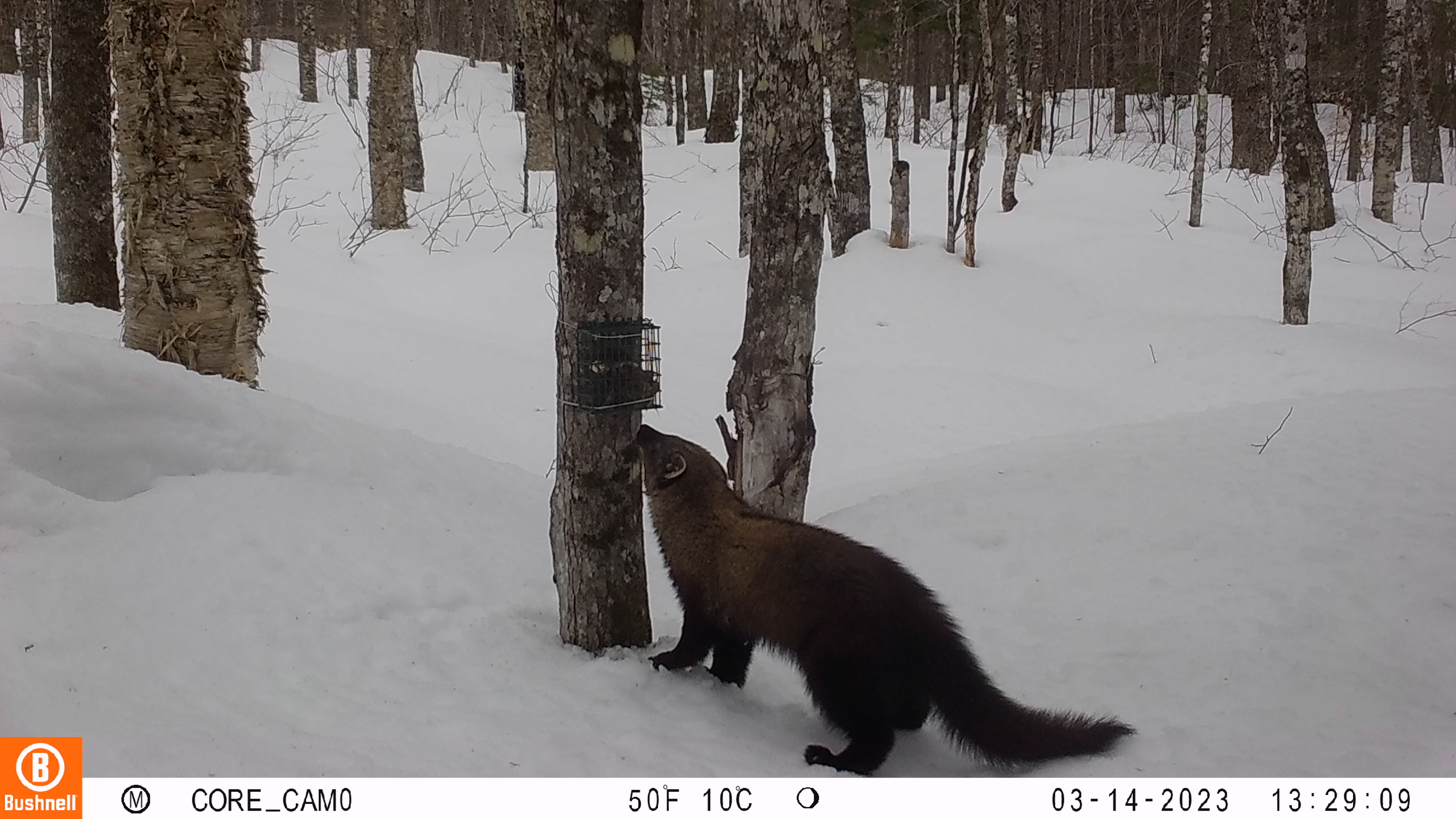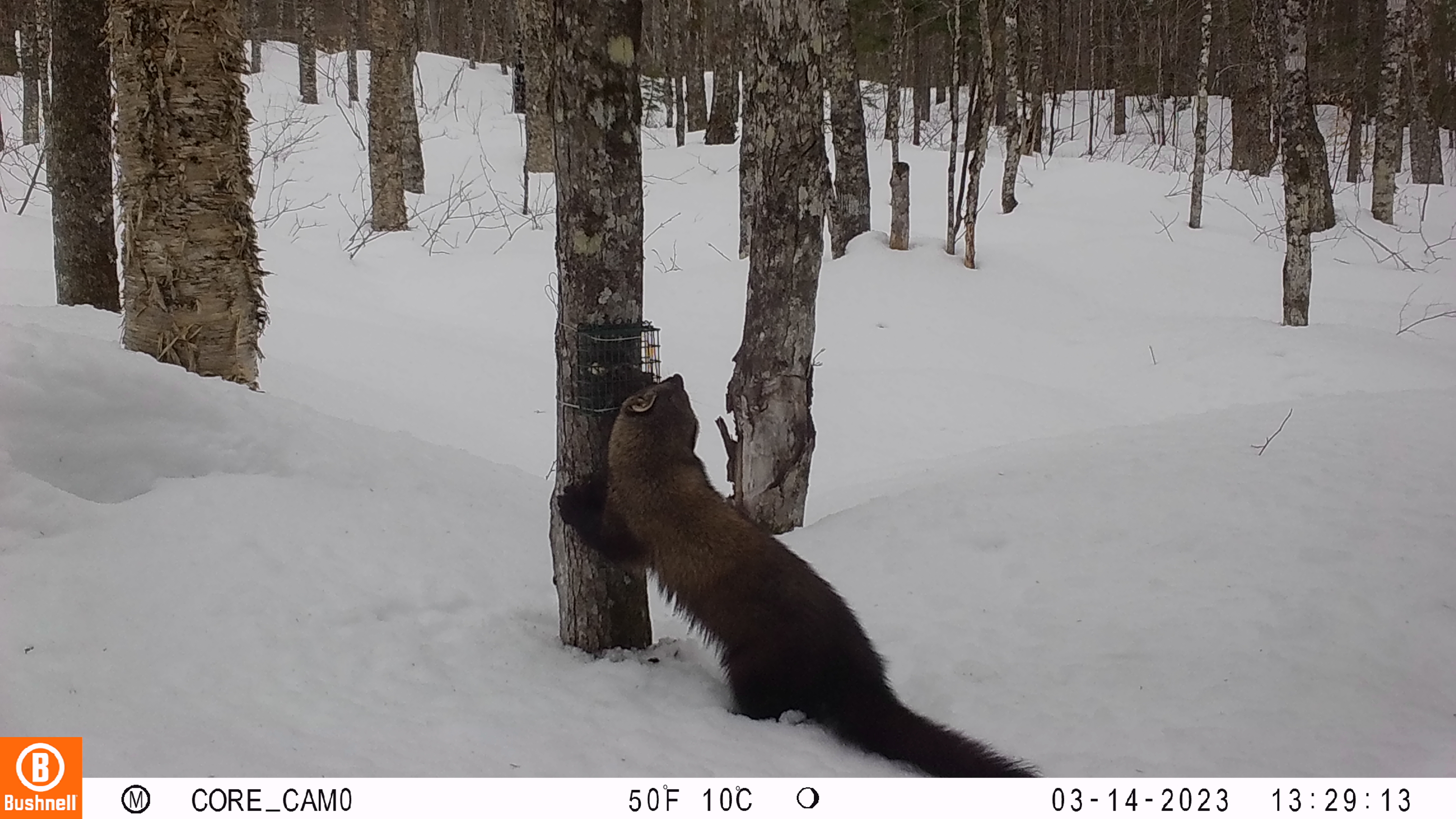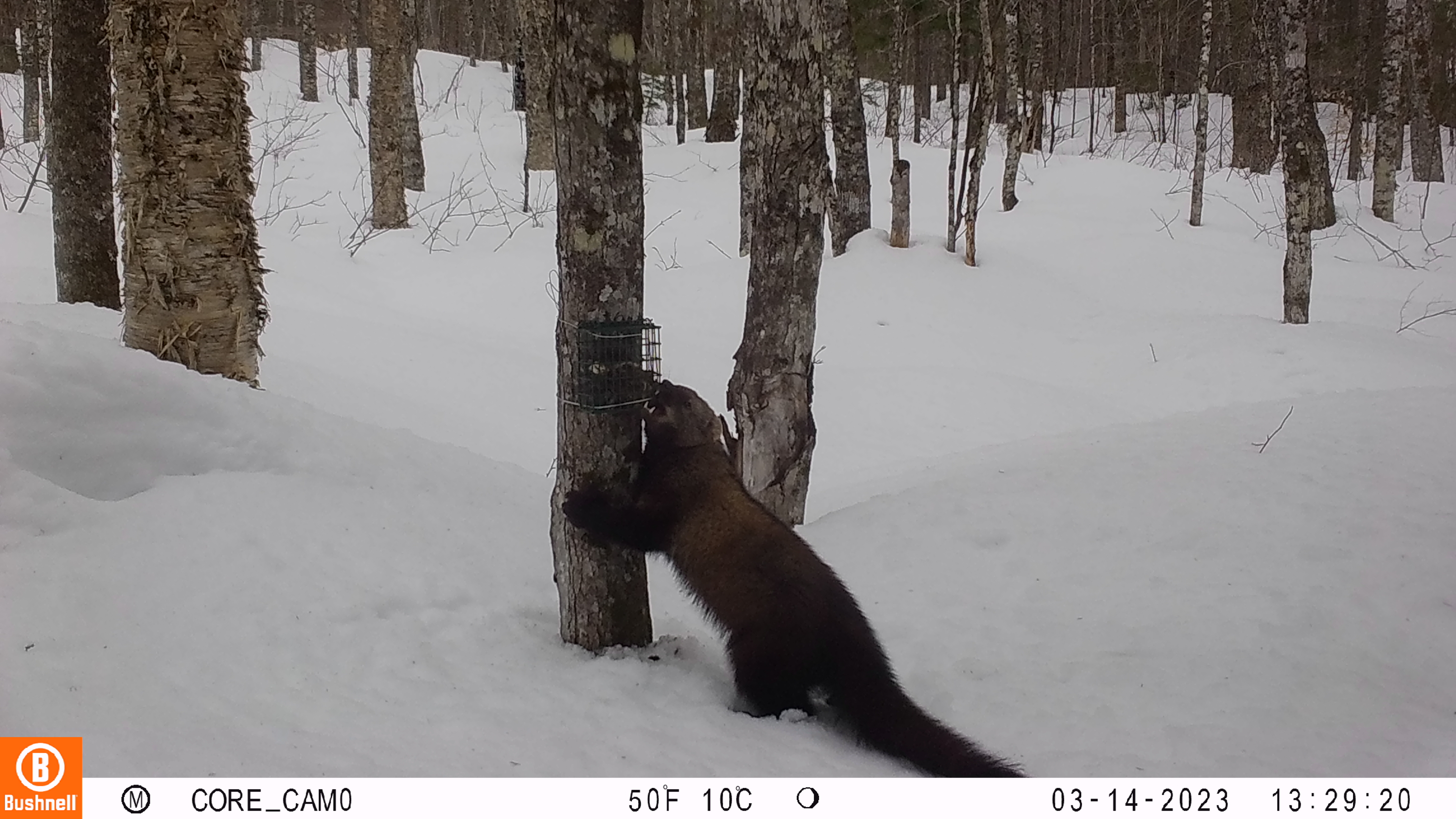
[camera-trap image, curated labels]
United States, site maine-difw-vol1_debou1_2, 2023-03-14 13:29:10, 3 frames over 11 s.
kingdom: Animalia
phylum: Chordata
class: Mammalia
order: Carnivora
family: Mustelidae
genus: Pekania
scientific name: Pekania pennanti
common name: fisher